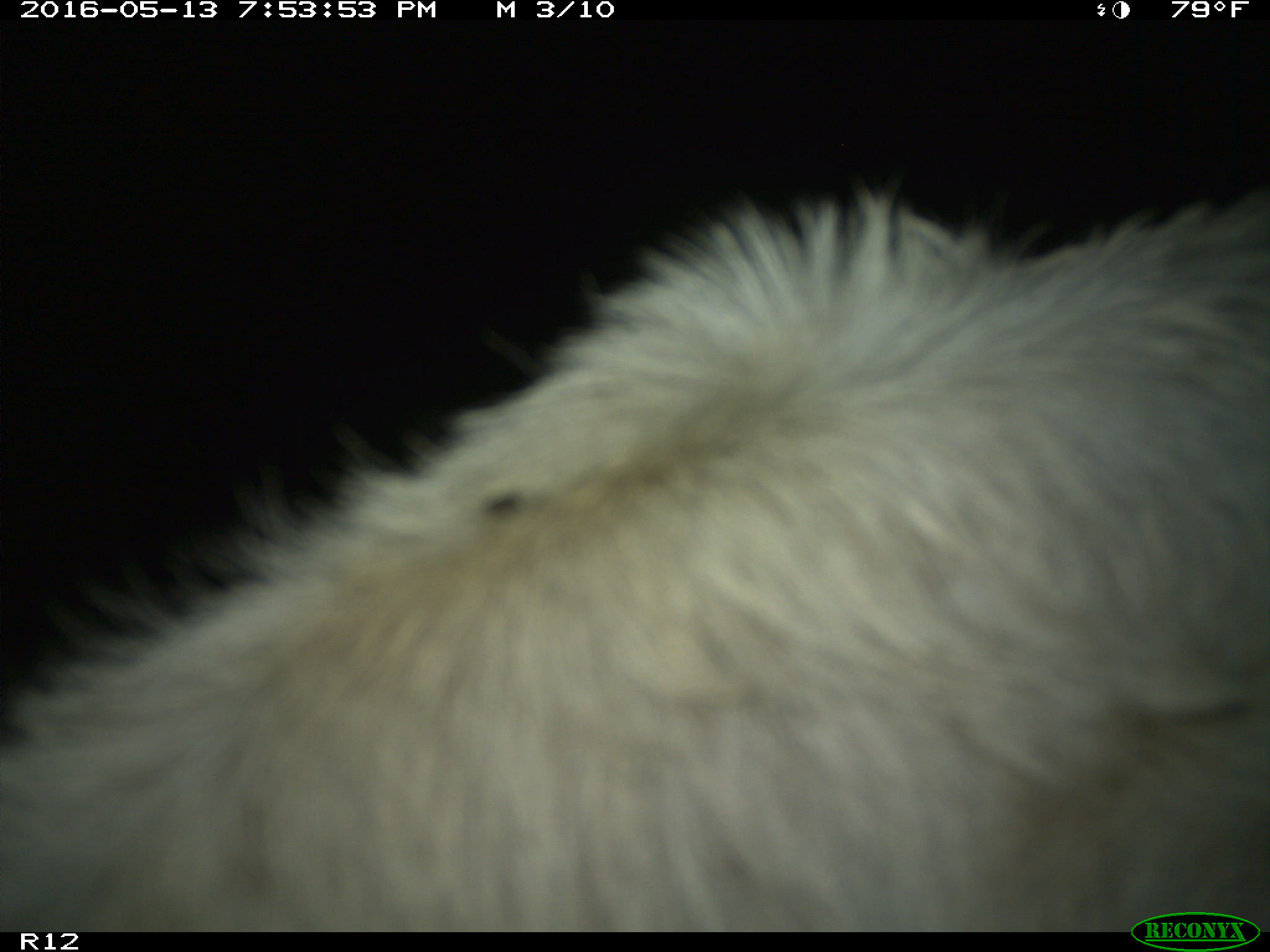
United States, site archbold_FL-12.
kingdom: Animalia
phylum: Chordata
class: Mammalia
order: Artiodactyla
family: Bovidae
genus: Bos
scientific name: Bos taurus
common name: domestic cow